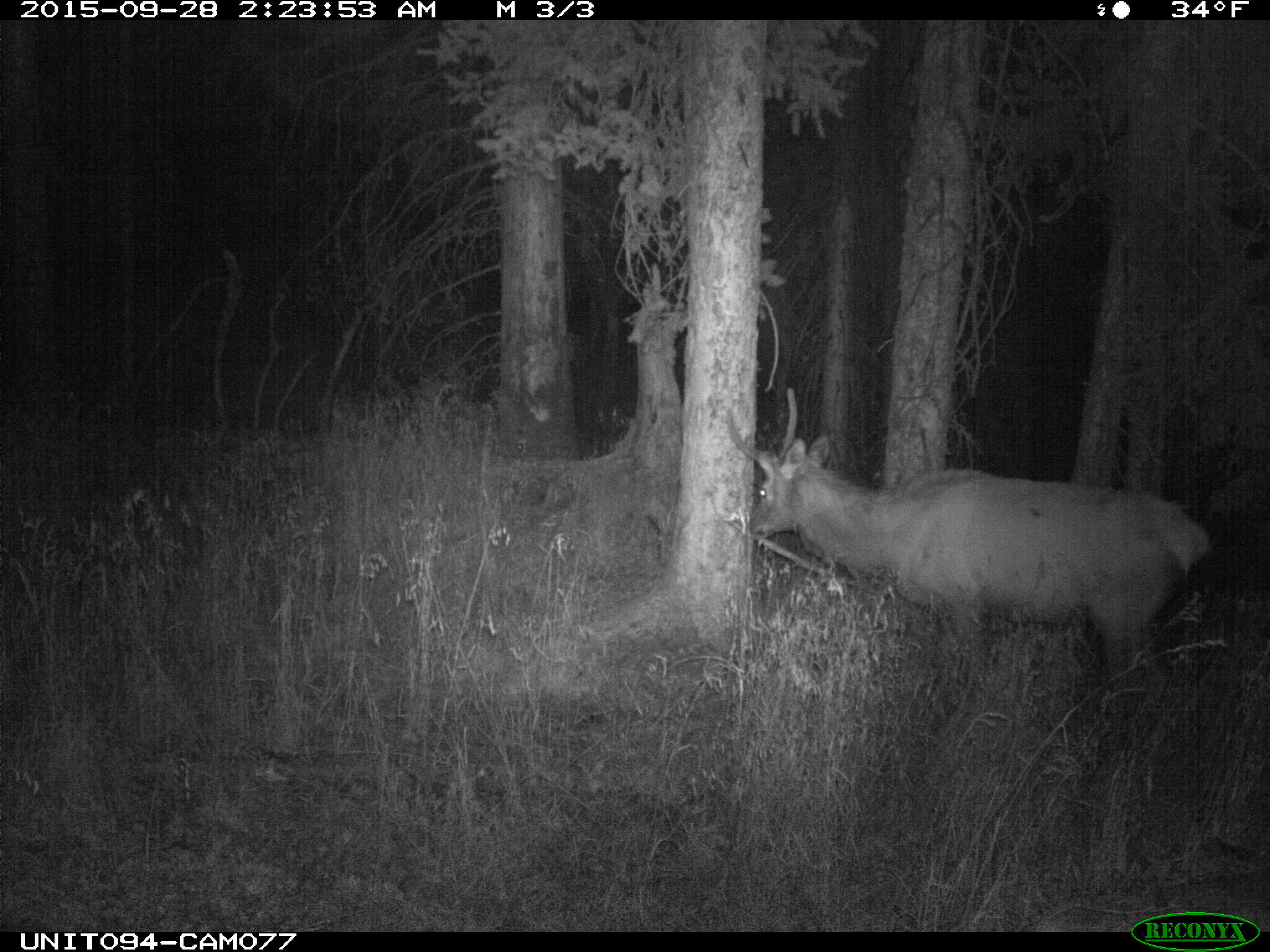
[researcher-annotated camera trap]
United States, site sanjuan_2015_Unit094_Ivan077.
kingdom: Animalia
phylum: Chordata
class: Mammalia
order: Artiodactyla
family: Cervidae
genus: Cervus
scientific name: Cervus elaphus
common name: red deer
Cervus elaphus (red deer).